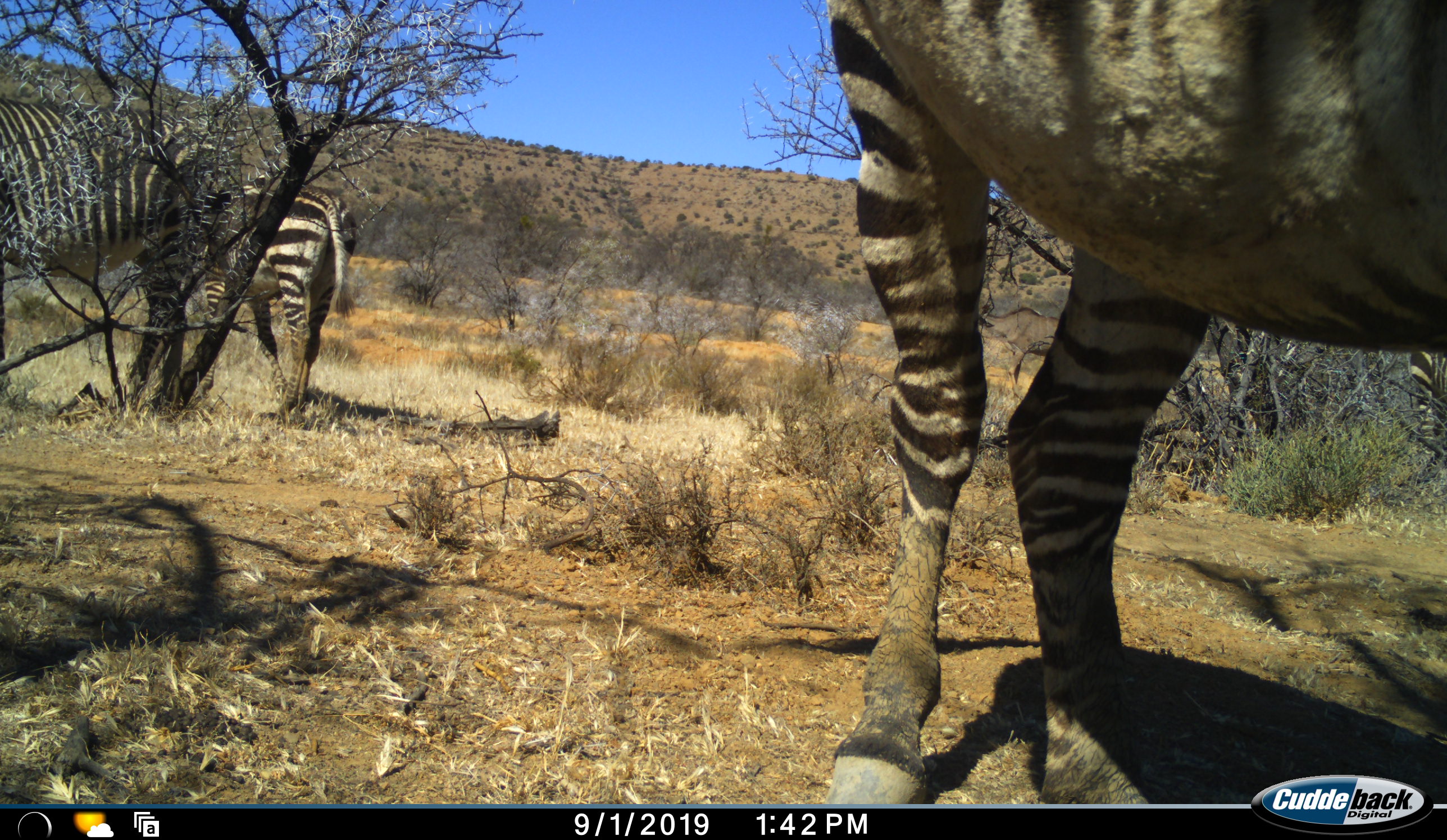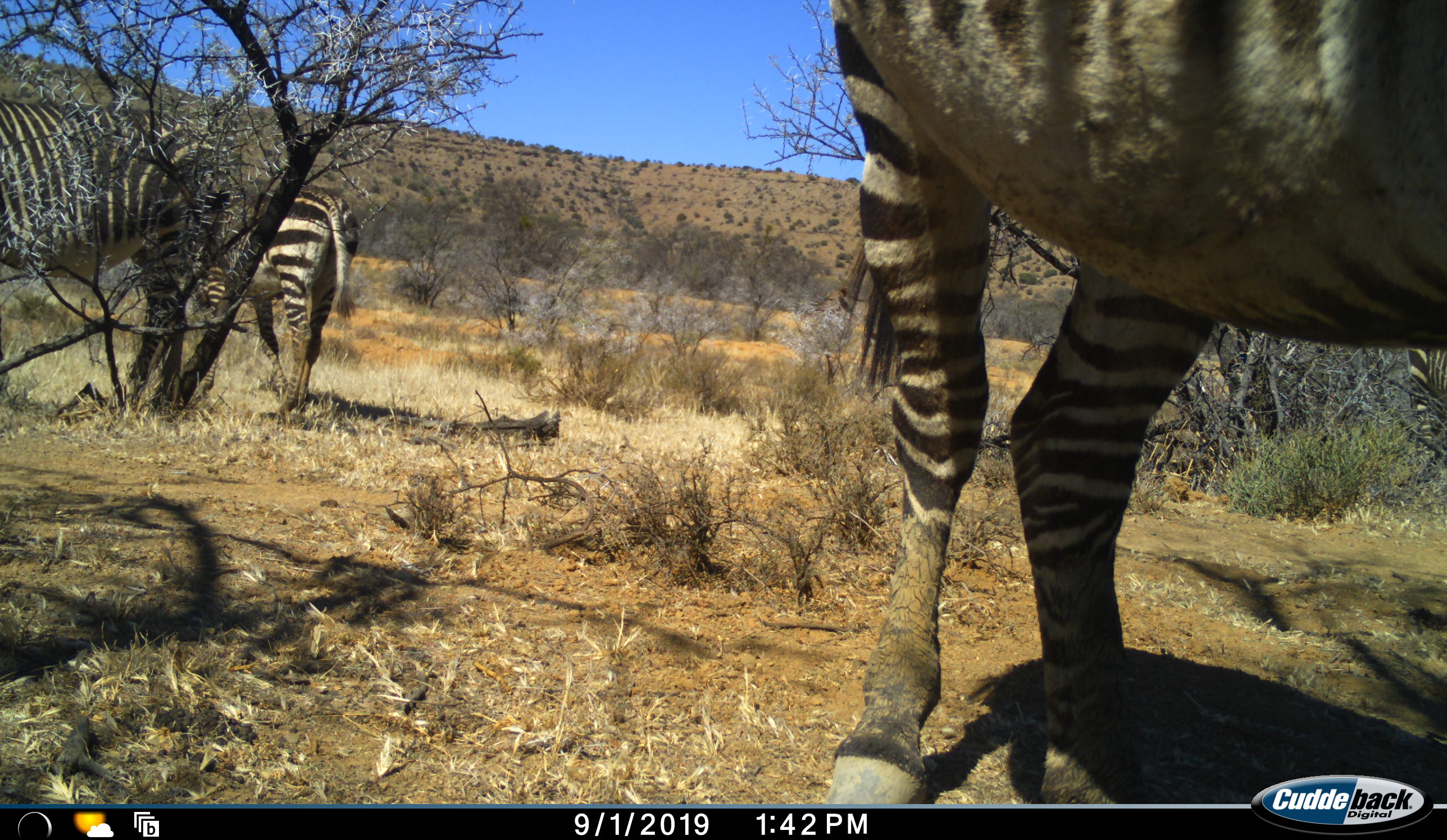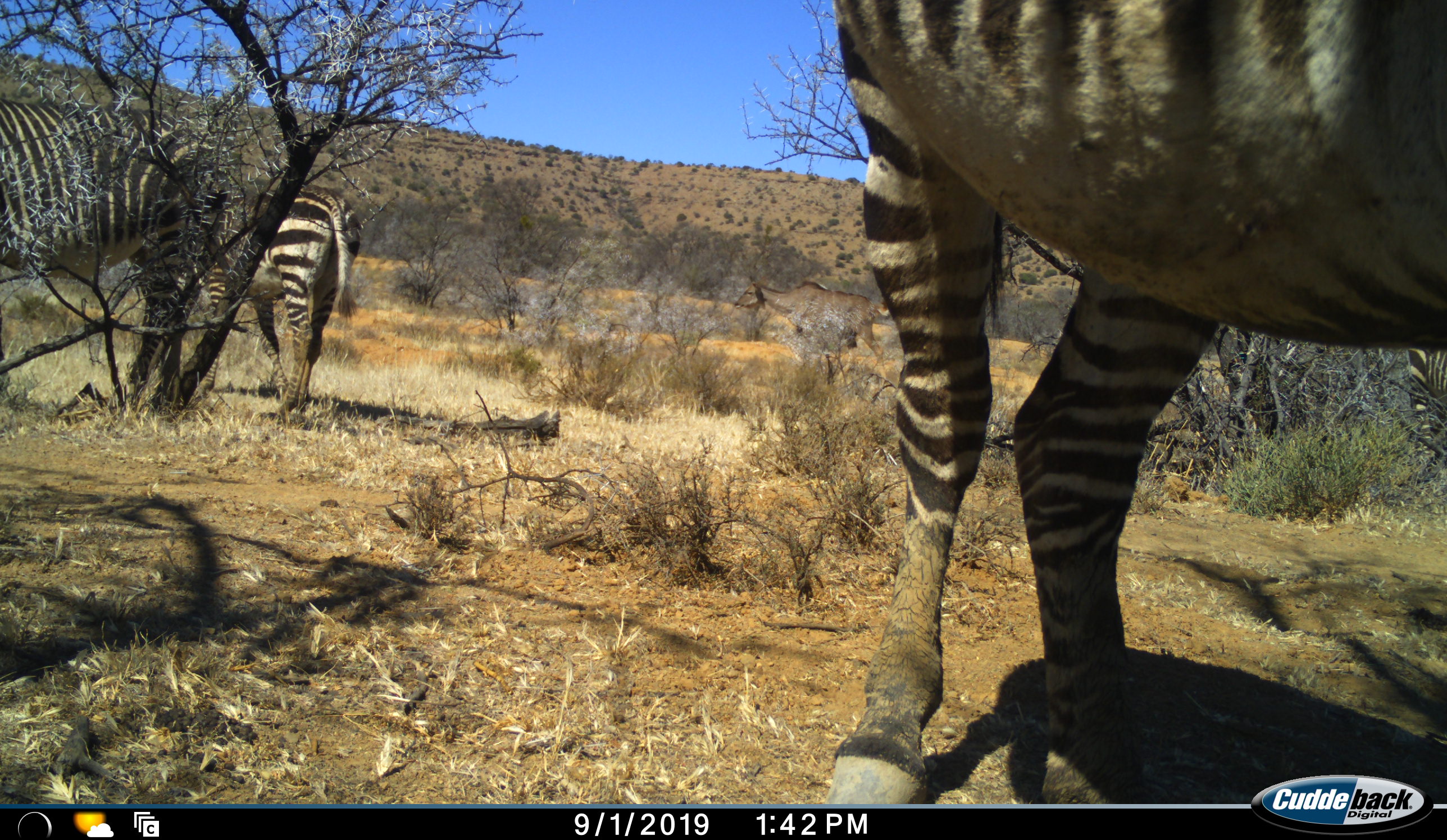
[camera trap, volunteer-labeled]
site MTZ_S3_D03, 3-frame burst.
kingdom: Animalia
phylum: Chordata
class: Mammalia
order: Perissodactyla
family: Equidae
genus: Equus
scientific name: Equus zebra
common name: mountain zebra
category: zebramountain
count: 3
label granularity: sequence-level